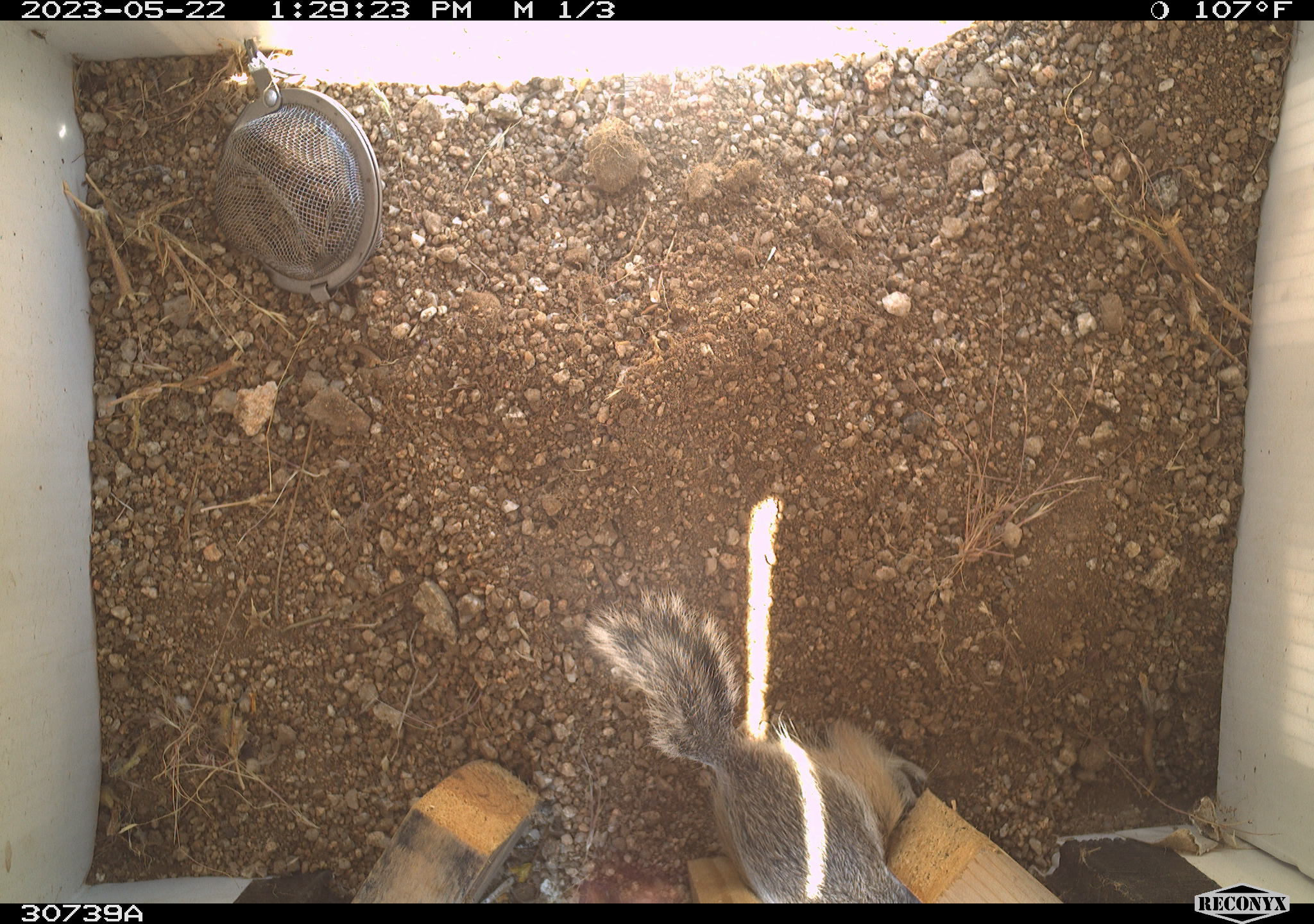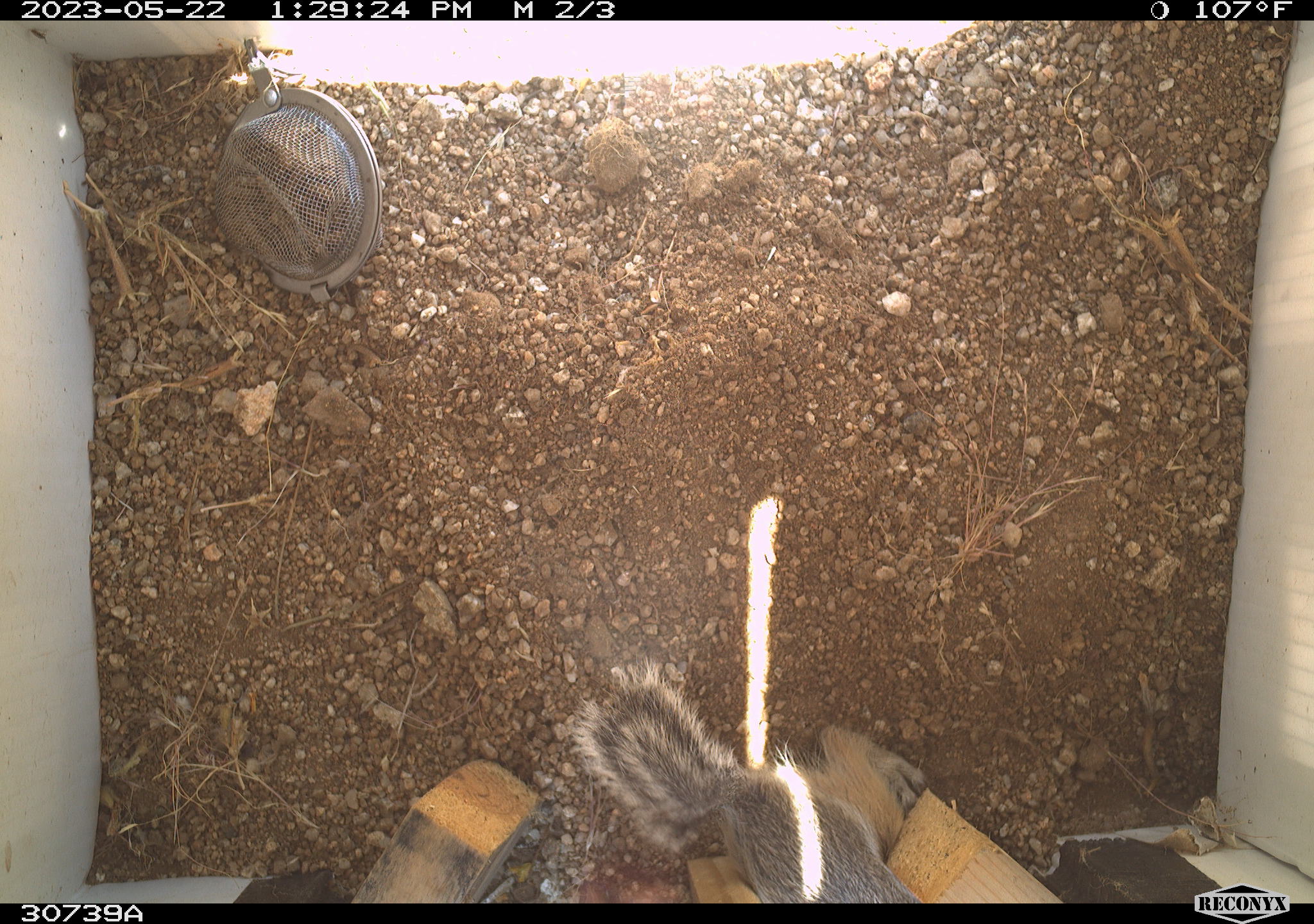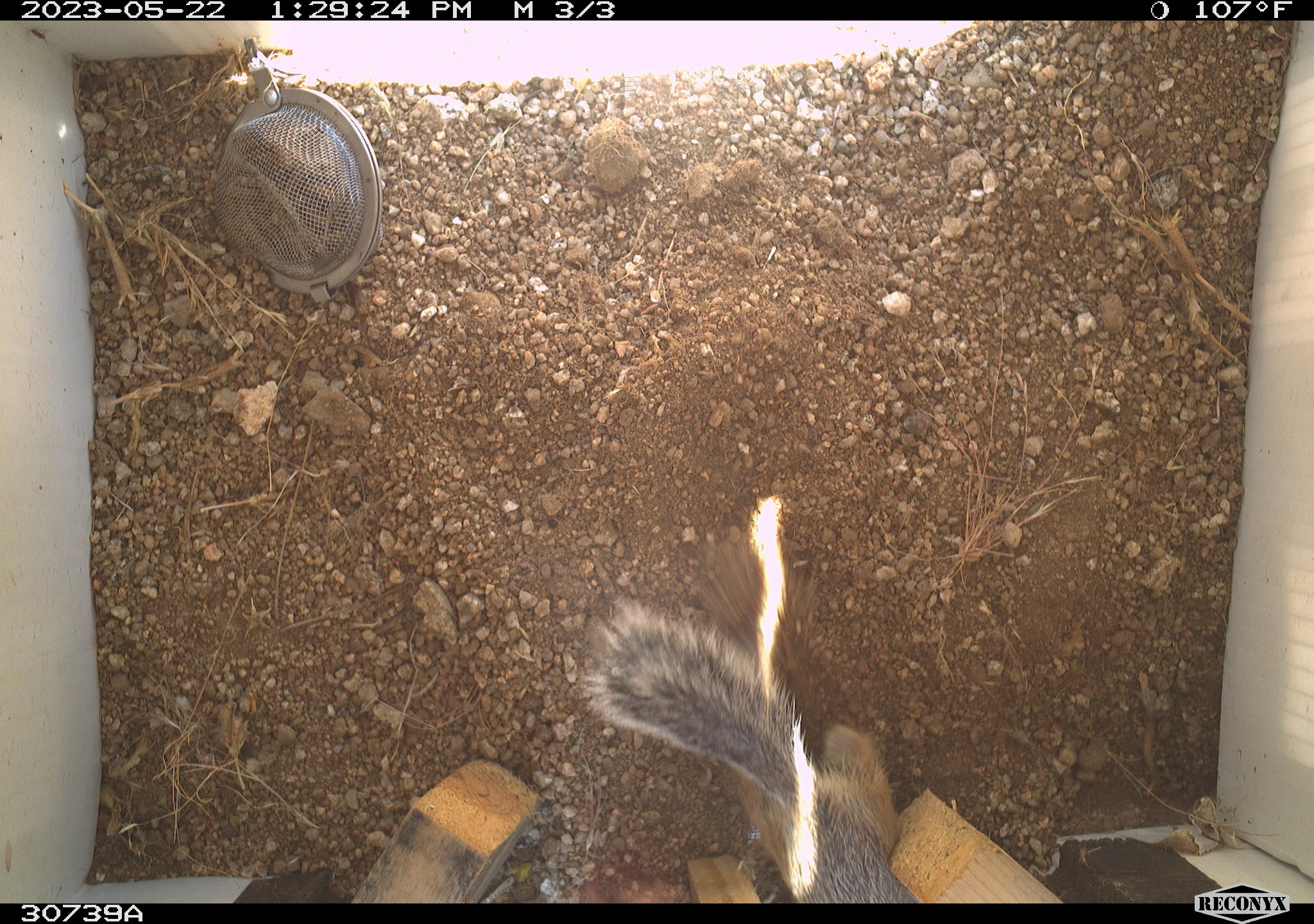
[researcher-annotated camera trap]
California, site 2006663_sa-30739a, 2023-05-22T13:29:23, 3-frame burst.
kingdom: Animalia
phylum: Chordata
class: Mammalia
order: Rodentia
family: Sciuridae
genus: Ammospermophilus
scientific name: Ammospermophilus leucurus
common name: white-tailed antelope squirrel